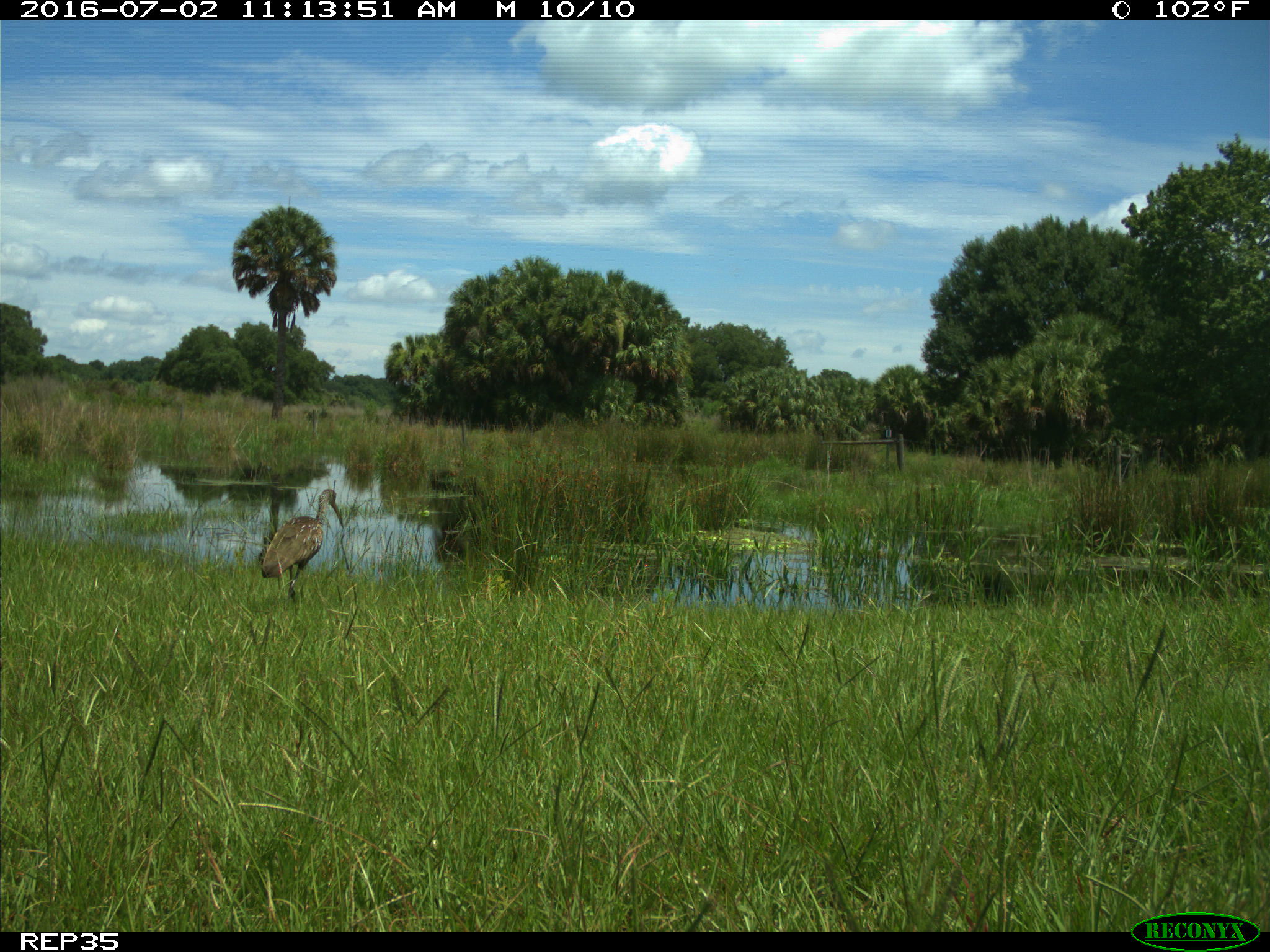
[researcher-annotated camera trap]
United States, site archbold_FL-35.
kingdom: Animalia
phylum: Chordata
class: Aves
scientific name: Aves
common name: birds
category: unidentified bird